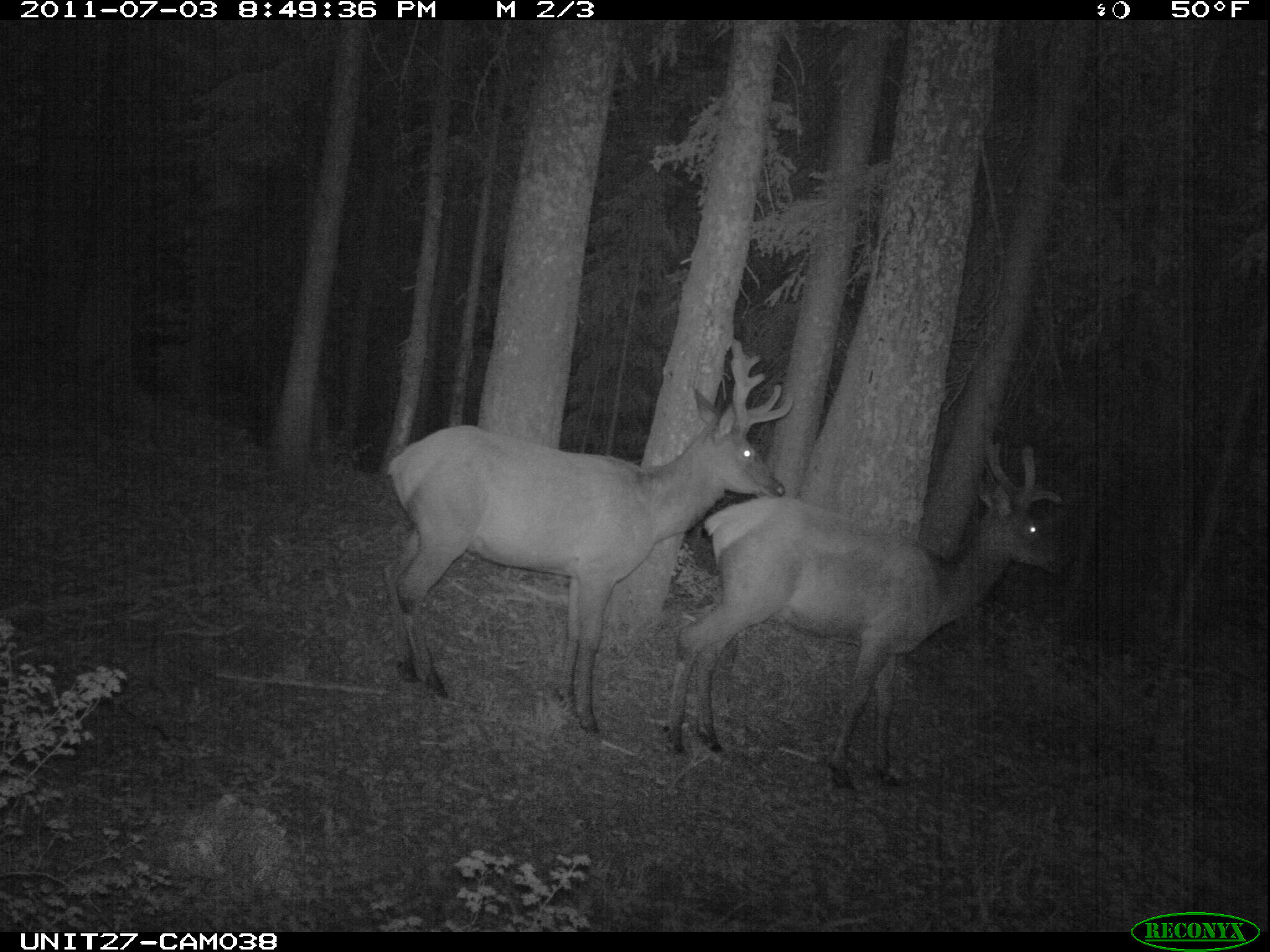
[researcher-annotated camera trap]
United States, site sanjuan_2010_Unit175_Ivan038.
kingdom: Animalia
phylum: Chordata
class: Mammalia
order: Artiodactyla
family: Cervidae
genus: Cervus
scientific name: Cervus elaphus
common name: red deer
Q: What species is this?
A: Cervus elaphus (red deer).